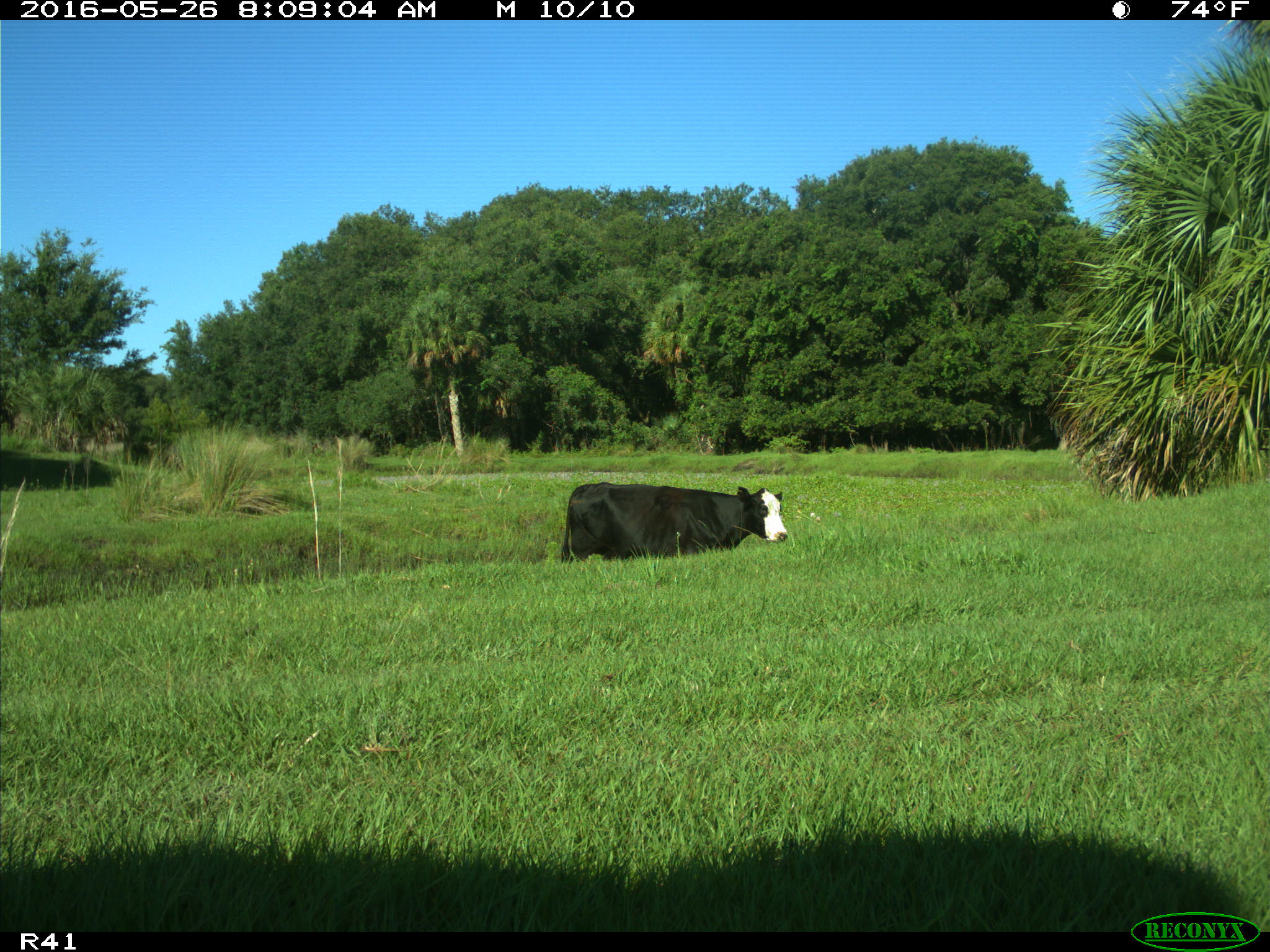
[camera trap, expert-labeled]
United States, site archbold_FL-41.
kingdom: Animalia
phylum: Chordata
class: Mammalia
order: Artiodactyla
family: Bovidae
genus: Bos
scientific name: Bos taurus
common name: domestic cow